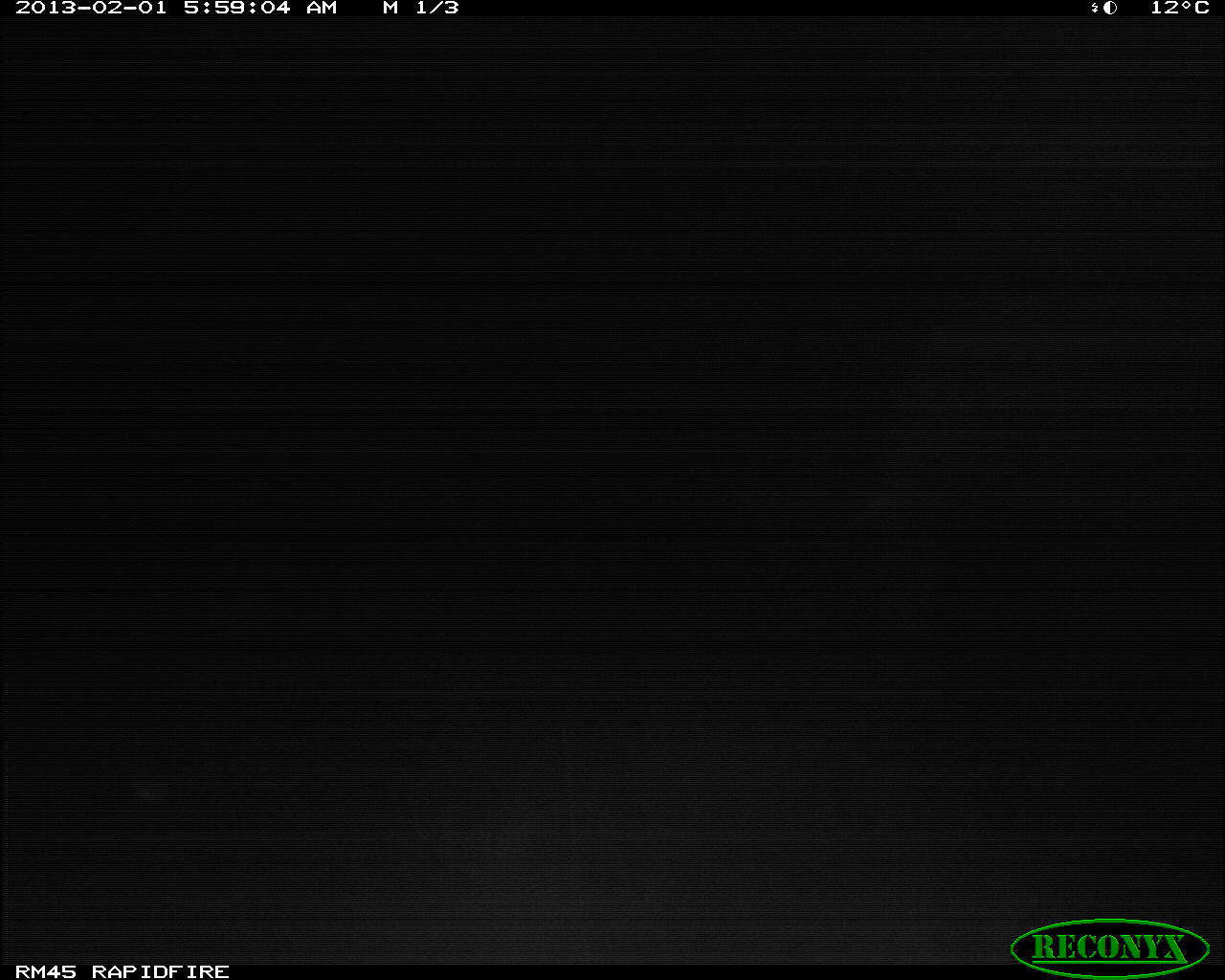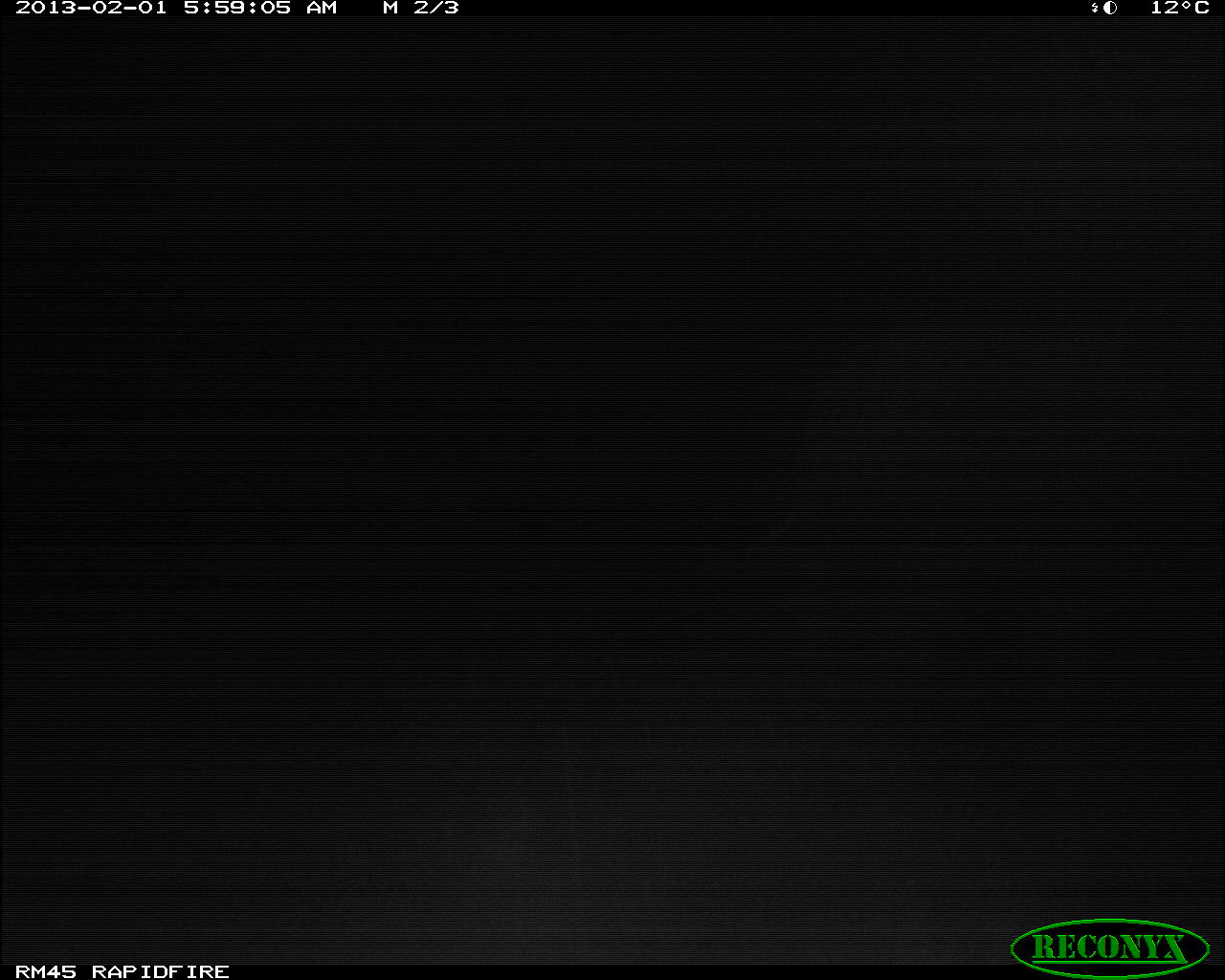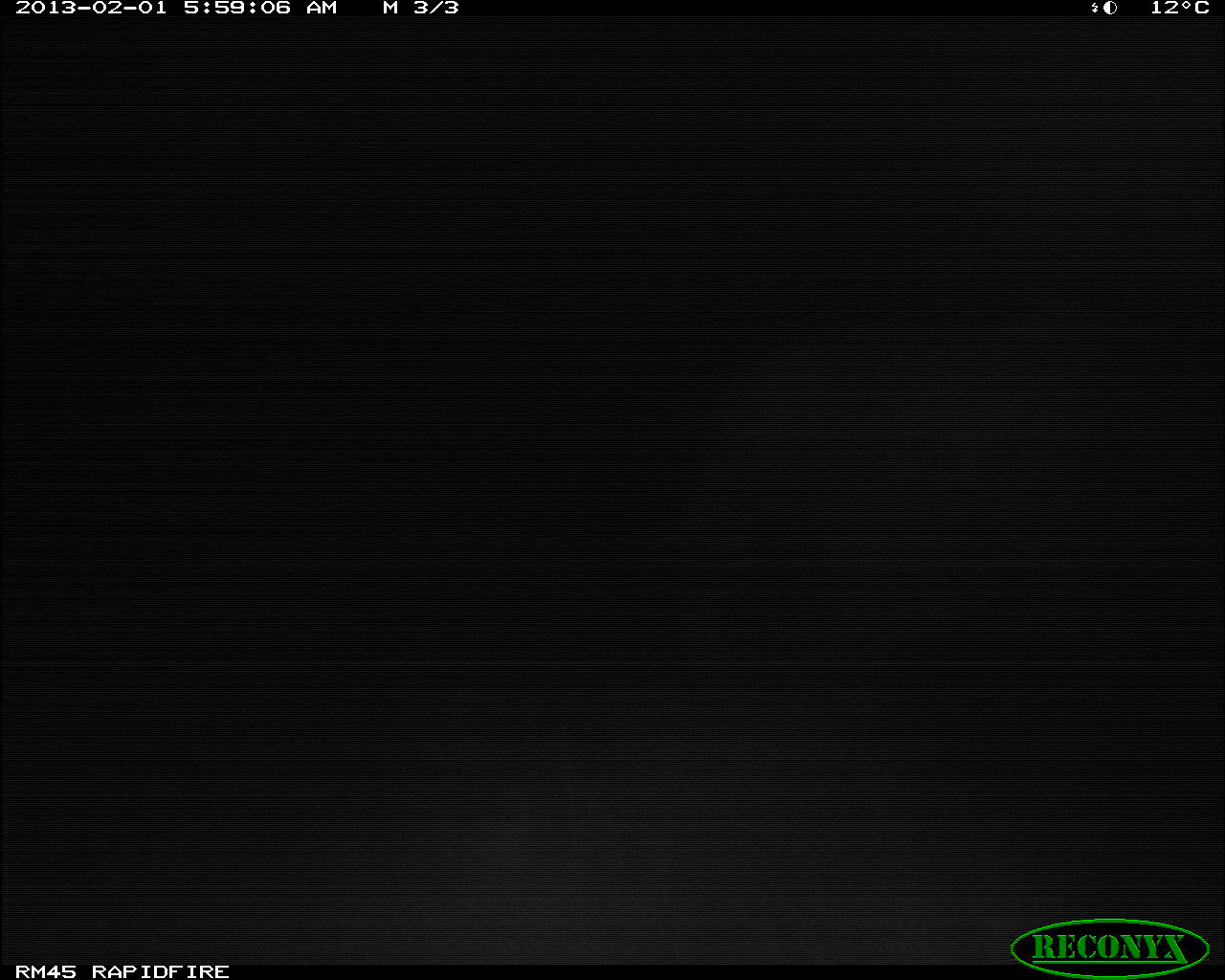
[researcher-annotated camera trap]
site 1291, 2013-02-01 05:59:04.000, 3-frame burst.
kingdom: Animalia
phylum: Chordata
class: Mammalia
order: Proboscidea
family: Elephantidae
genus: Loxodonta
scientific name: Loxodonta africana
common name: african bush elephant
Loxodonta africana (african bush elephant), count 1.